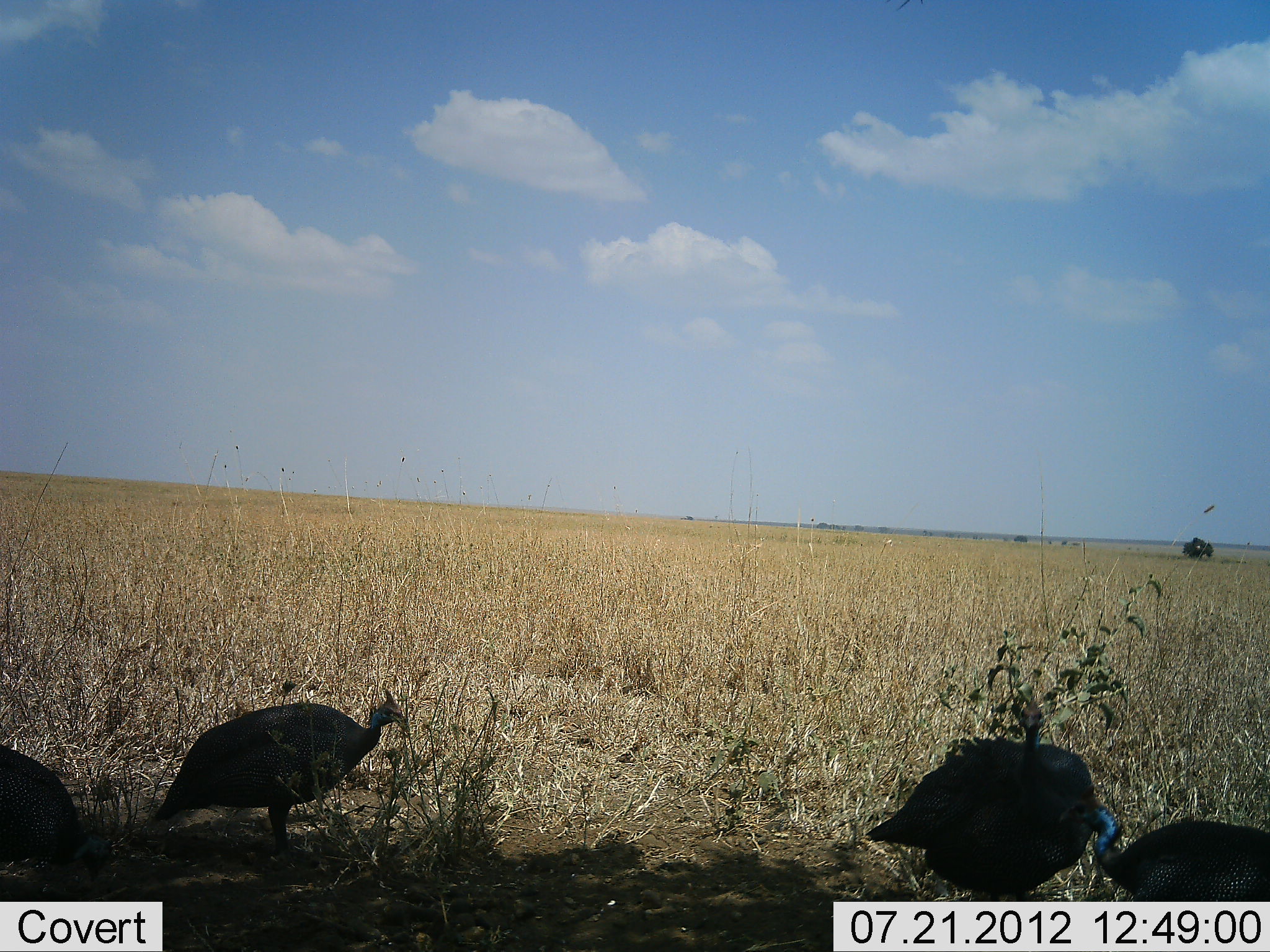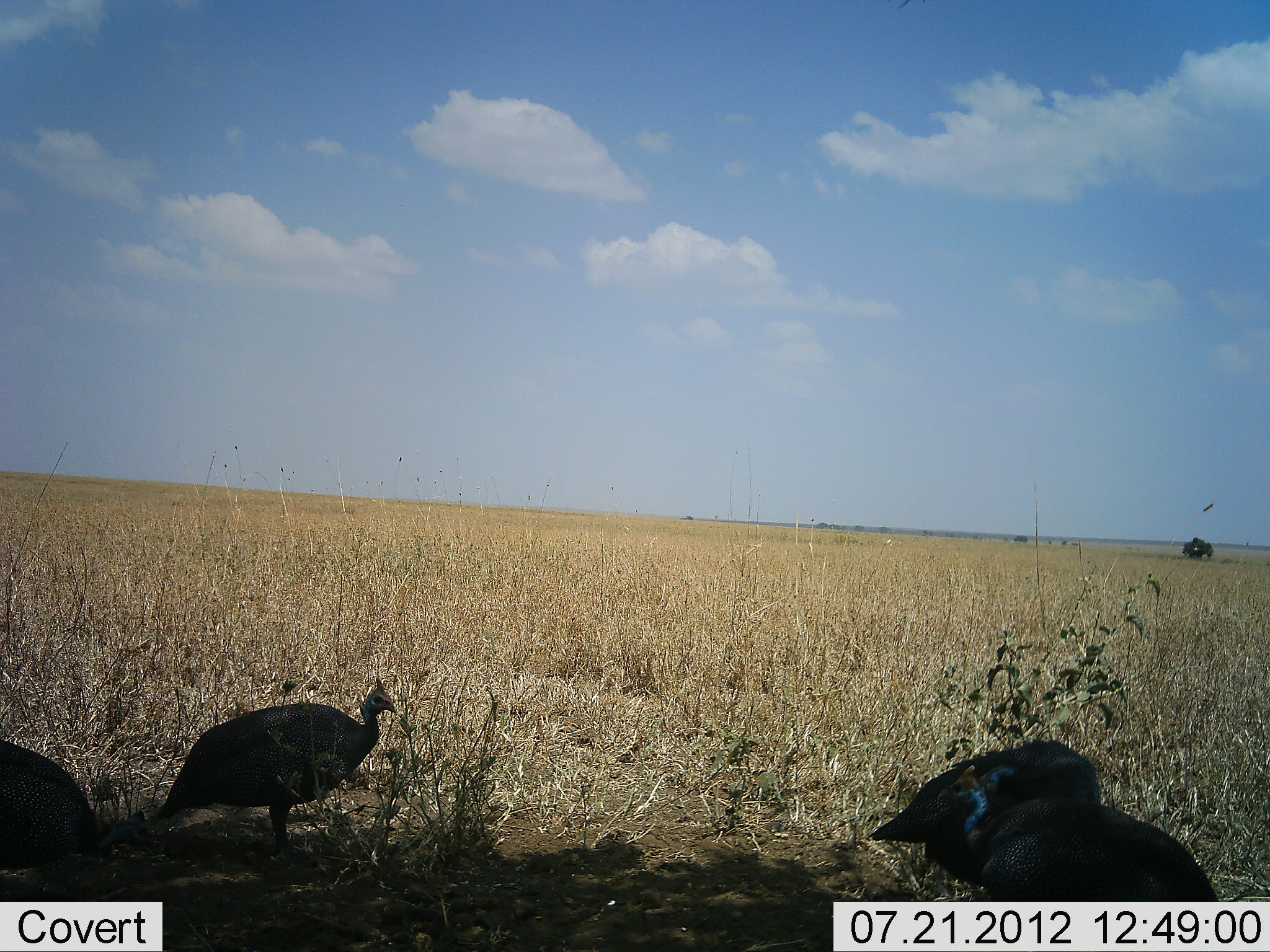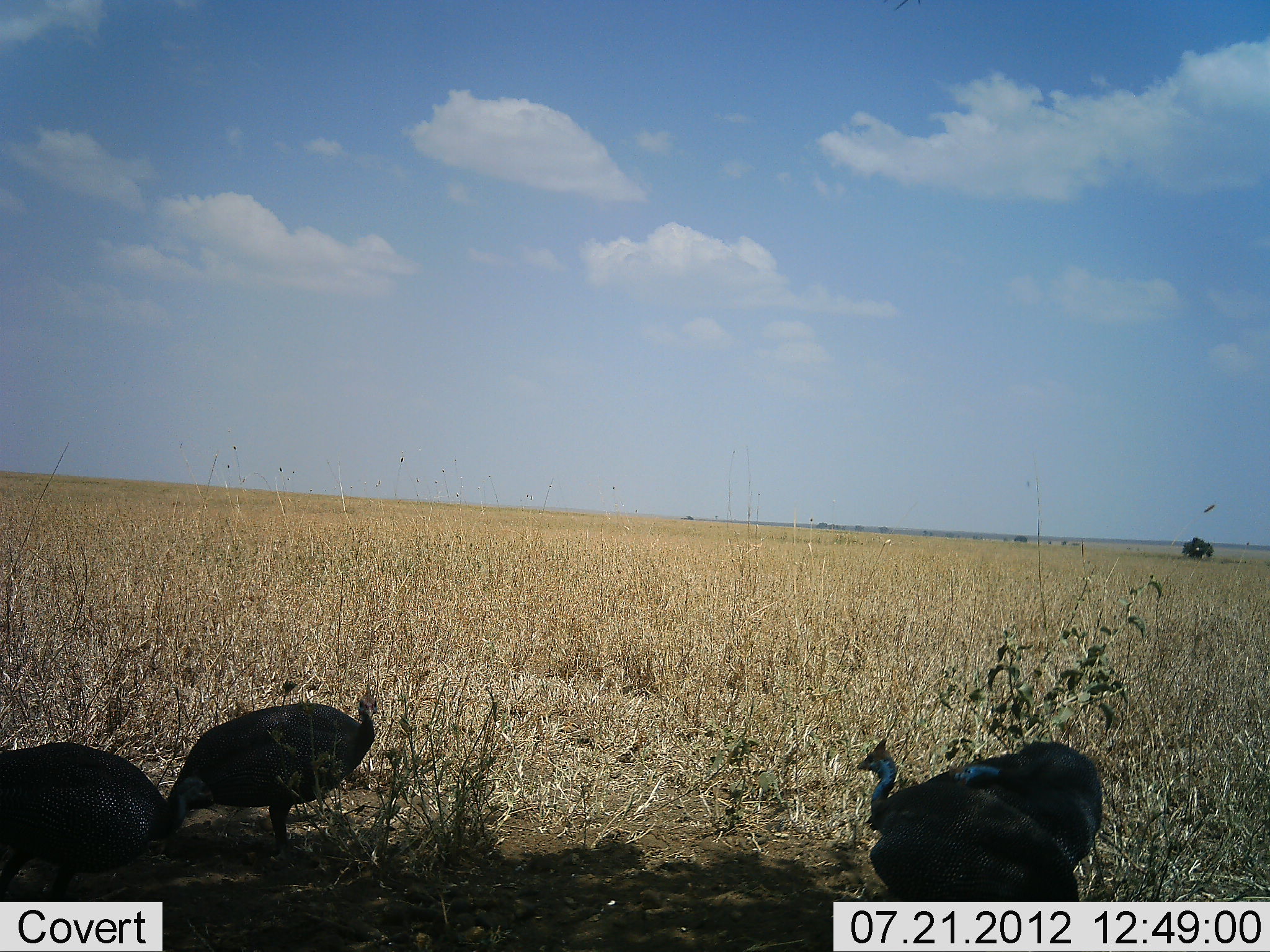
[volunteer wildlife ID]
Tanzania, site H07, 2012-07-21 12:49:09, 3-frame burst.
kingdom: Animalia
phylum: Chordata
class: Aves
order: Galliformes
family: Numididae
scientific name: Numididae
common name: guinea fowl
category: guineafowl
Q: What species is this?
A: Guineafowl (guinea fowl) (Numididae).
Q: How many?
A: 4.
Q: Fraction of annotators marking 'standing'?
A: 40%.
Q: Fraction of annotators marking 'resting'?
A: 0%.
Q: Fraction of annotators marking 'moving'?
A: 60%.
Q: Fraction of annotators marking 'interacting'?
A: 10%.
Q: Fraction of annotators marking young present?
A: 0%.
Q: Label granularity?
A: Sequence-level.